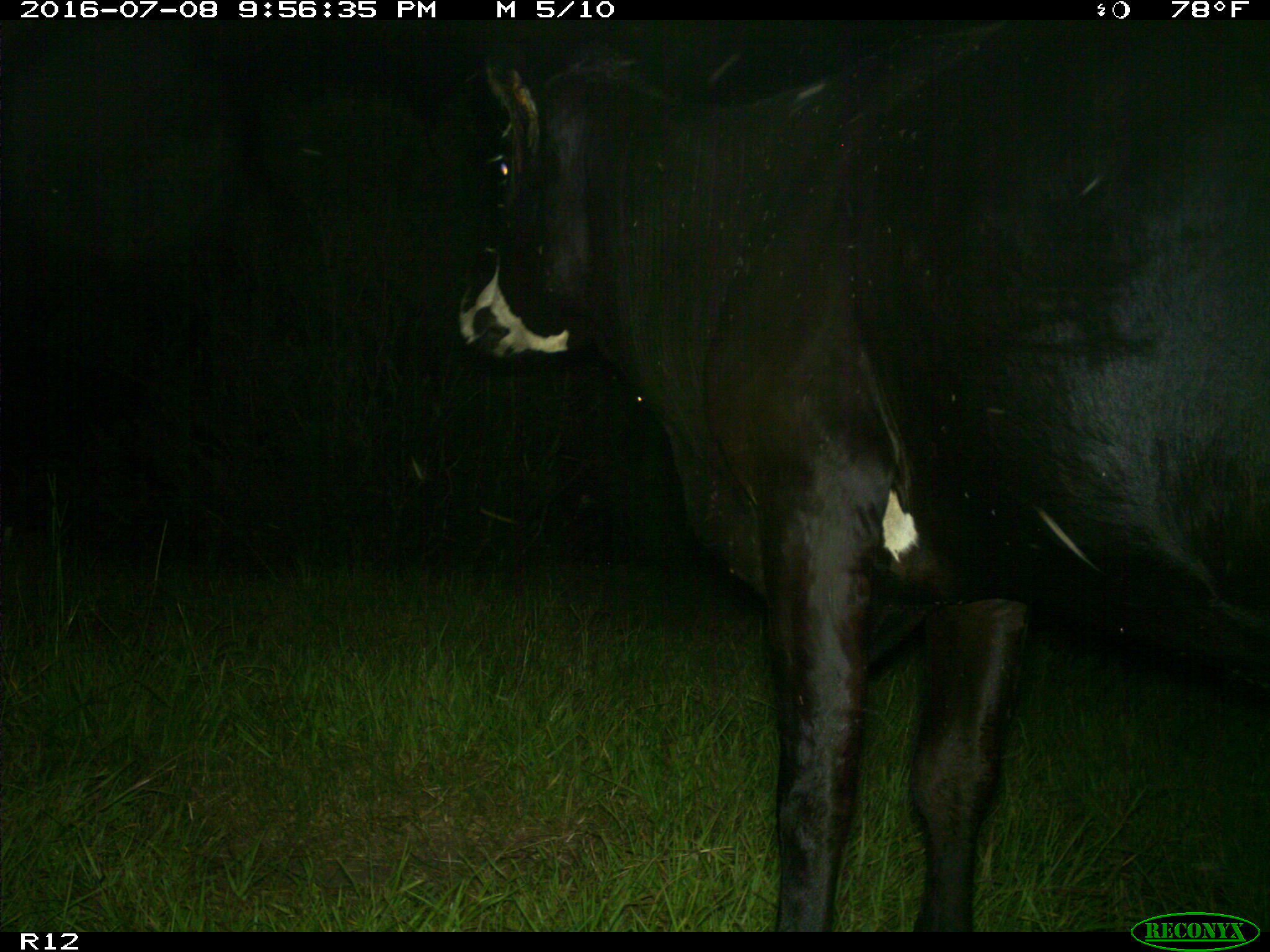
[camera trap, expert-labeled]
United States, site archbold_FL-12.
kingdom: Animalia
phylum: Chordata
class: Mammalia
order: Artiodactyla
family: Bovidae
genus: Bos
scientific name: Bos taurus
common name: domestic cow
Bos taurus (domestic cow).